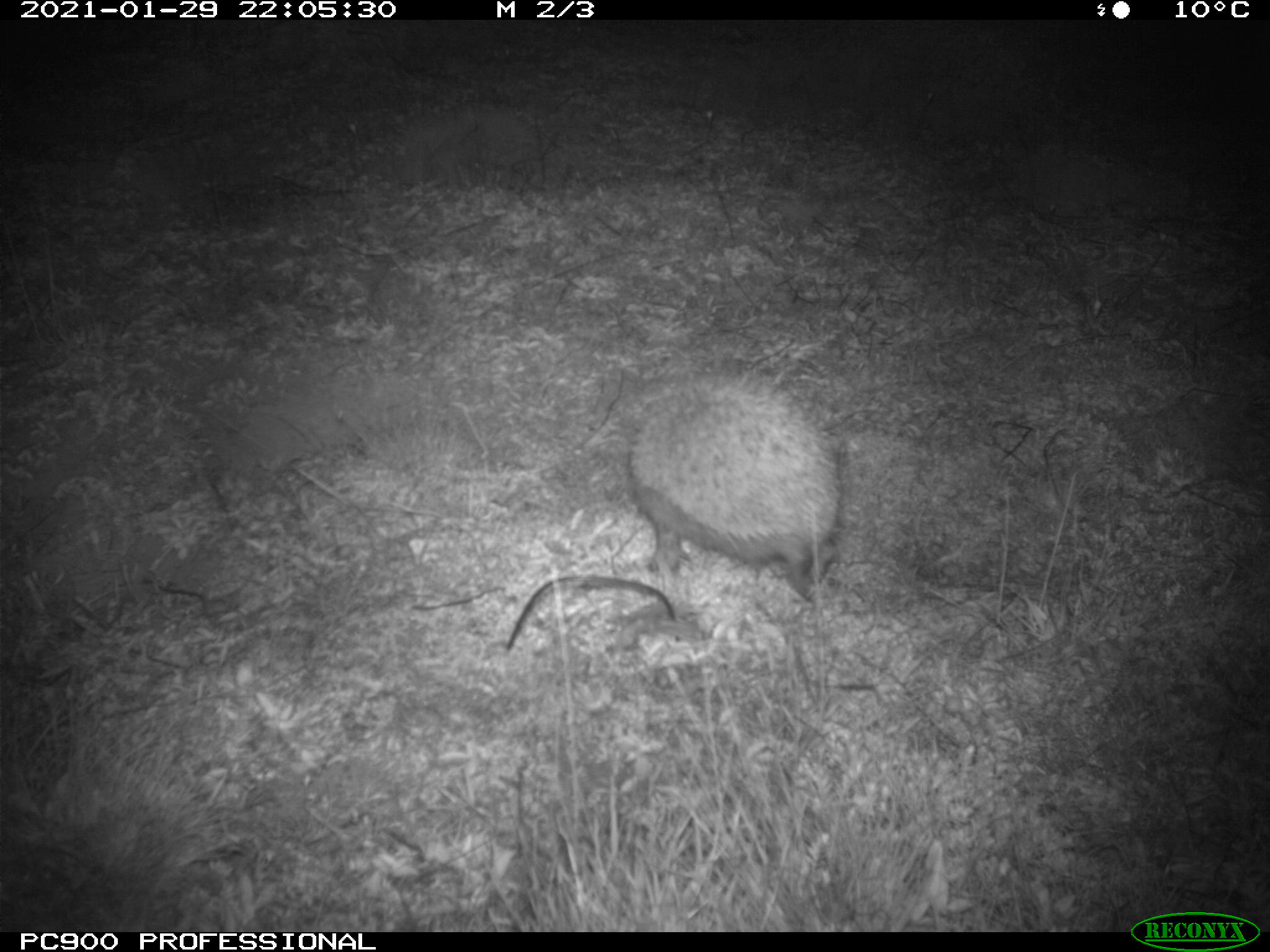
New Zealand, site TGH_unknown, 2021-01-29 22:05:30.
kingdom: Animalia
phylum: Chordata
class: Mammalia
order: Eulipotyphla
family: Erinaceidae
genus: Erinaceus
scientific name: Erinaceus europaeus europaeus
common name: european hedgehog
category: hedgehog